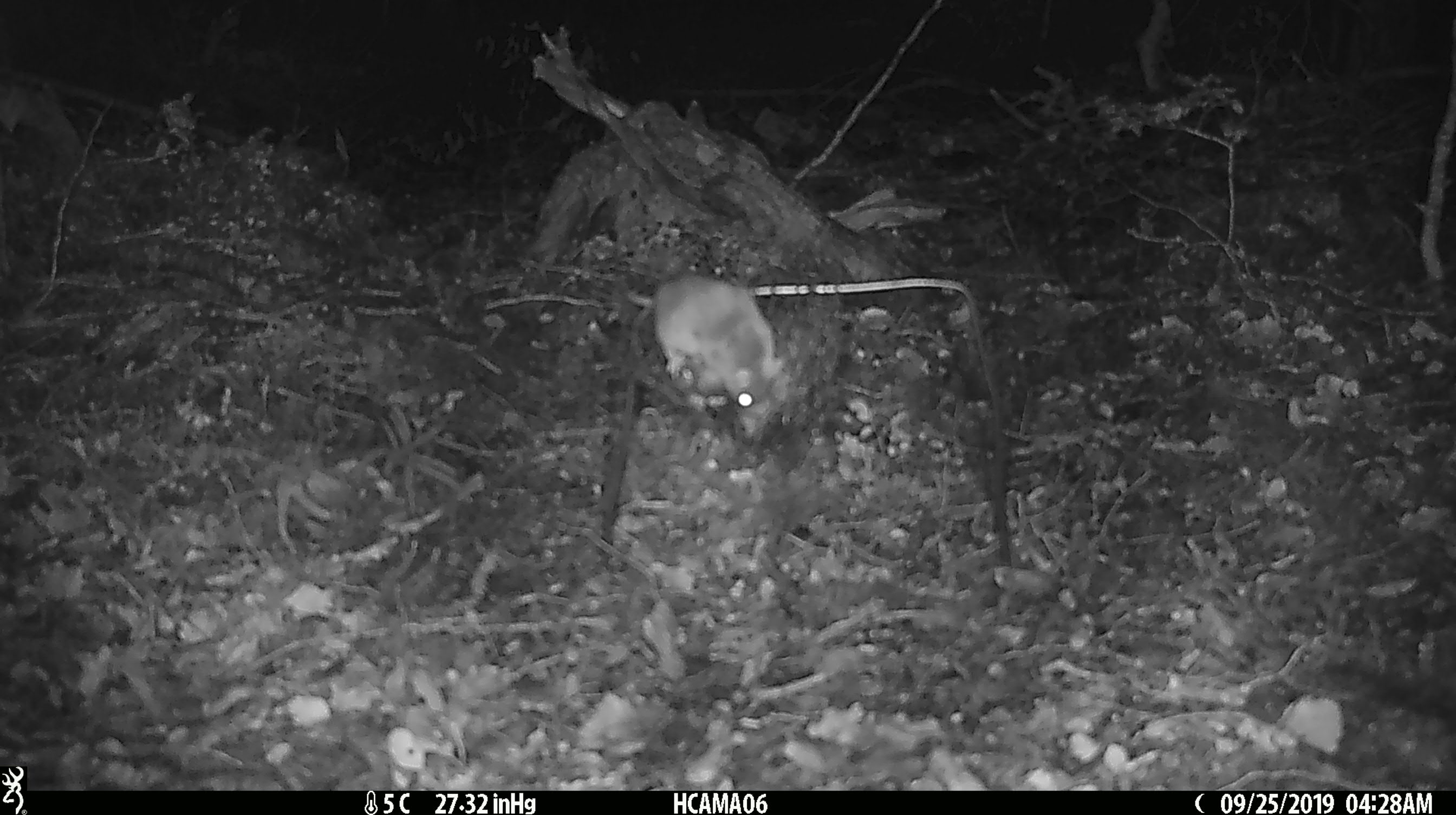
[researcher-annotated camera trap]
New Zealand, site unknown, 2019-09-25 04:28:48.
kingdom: Animalia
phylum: Chordata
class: Mammalia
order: Rodentia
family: Muridae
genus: Mus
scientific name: Mus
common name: mouse